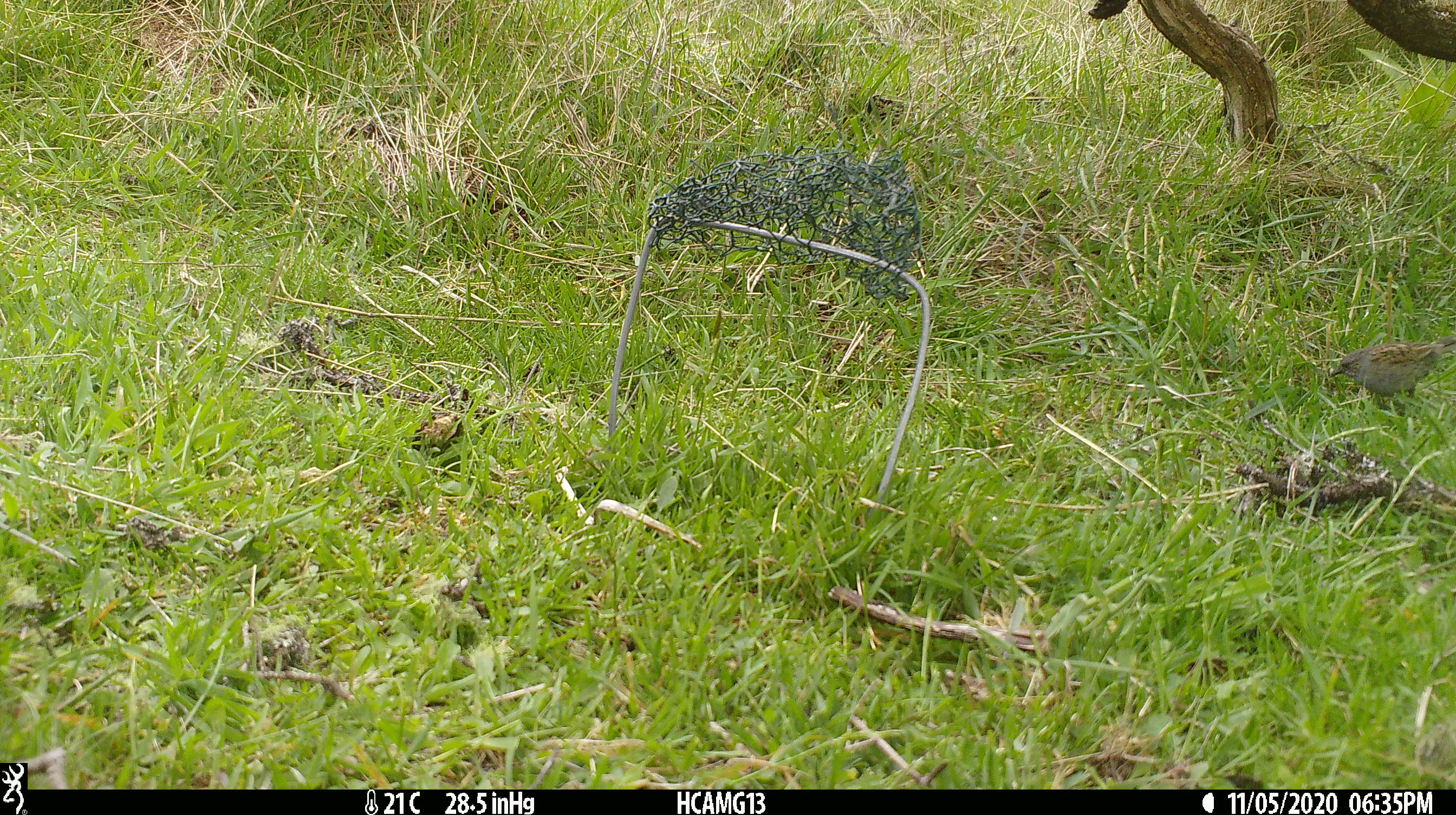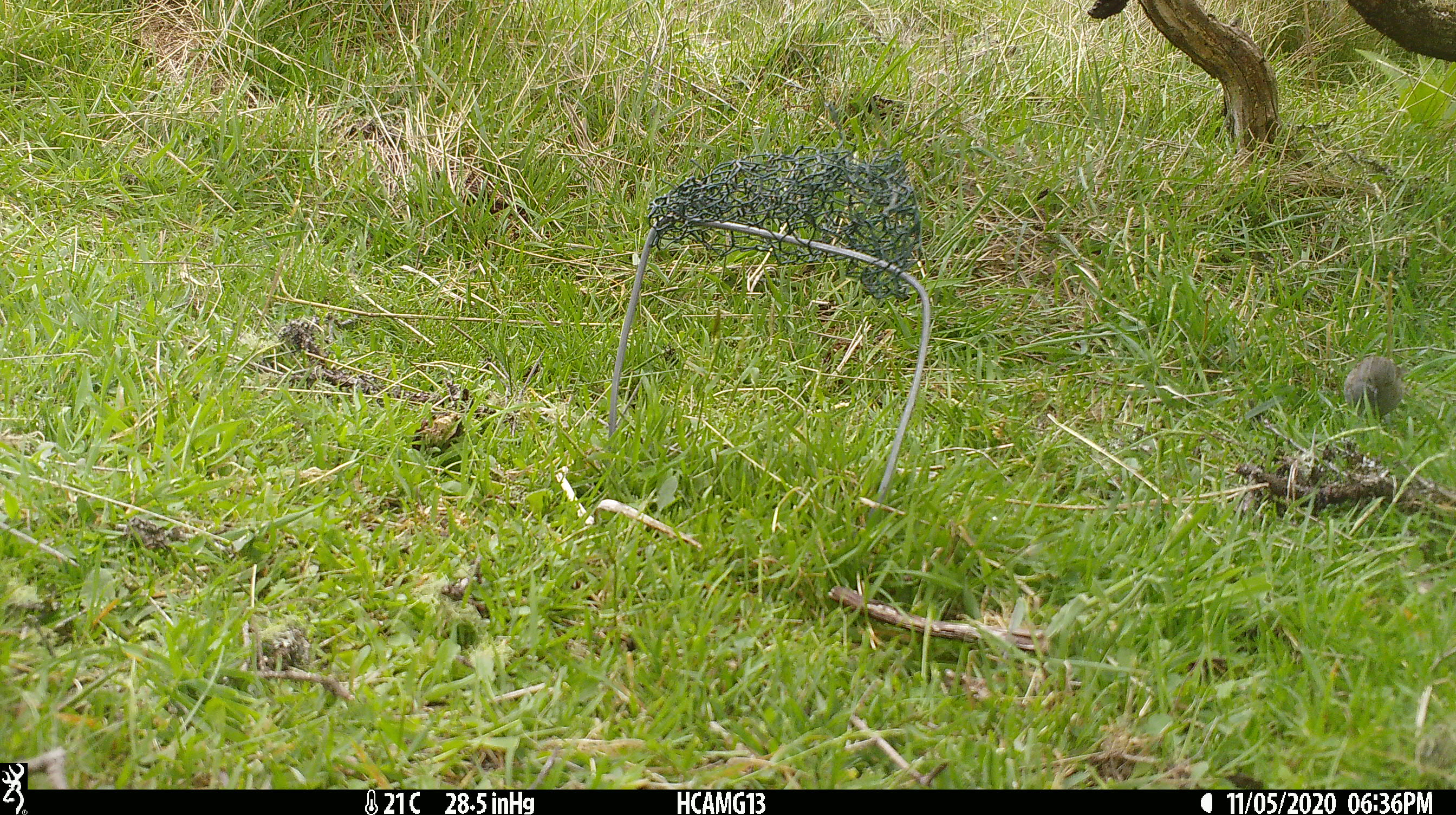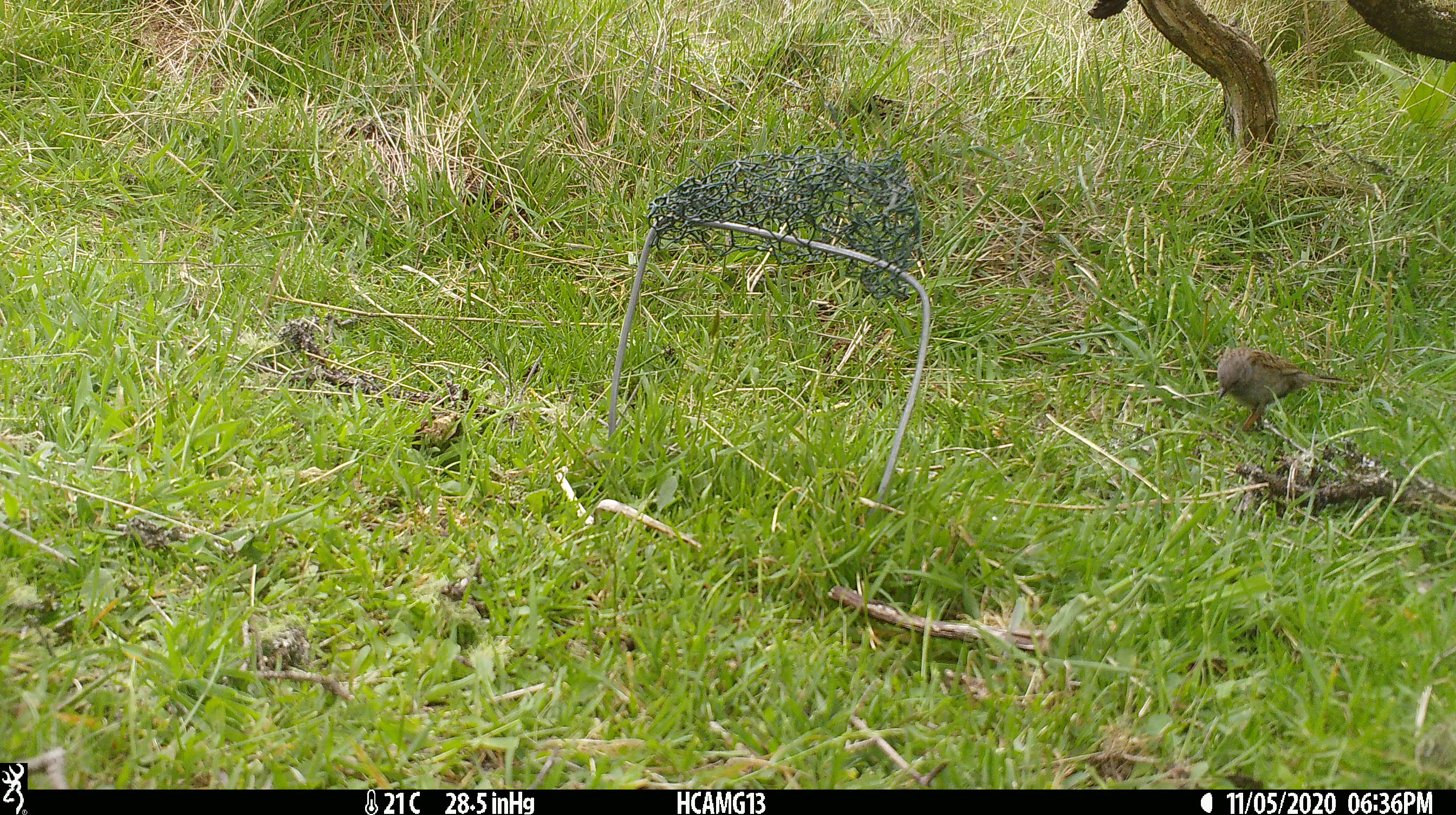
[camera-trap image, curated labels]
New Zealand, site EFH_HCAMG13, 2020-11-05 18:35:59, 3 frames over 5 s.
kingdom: Animalia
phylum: Chordata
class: Aves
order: Passeriformes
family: Prunellidae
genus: Prunella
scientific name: Prunella modularis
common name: dunnock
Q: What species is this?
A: Dunnock (Prunella modularis).